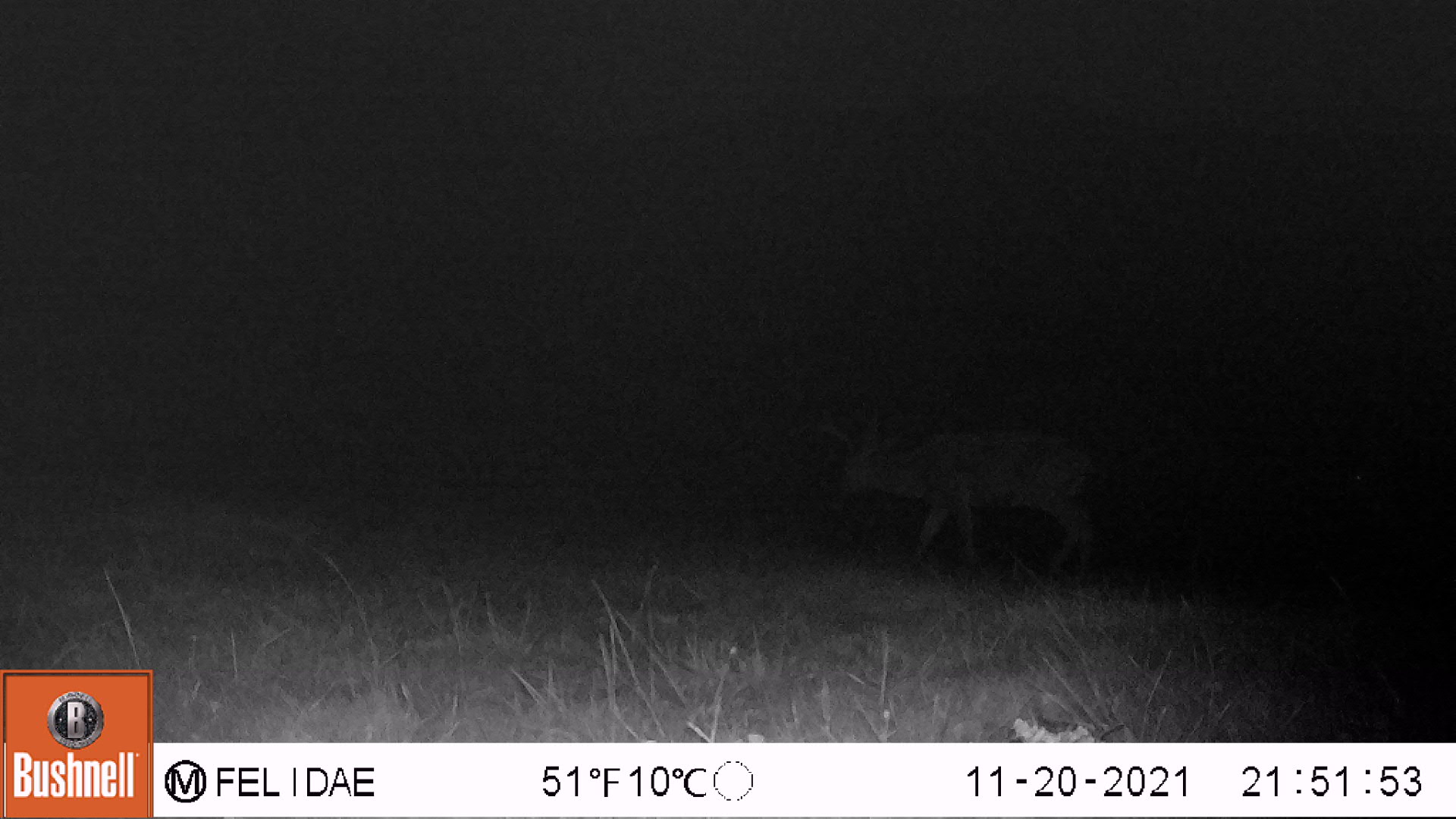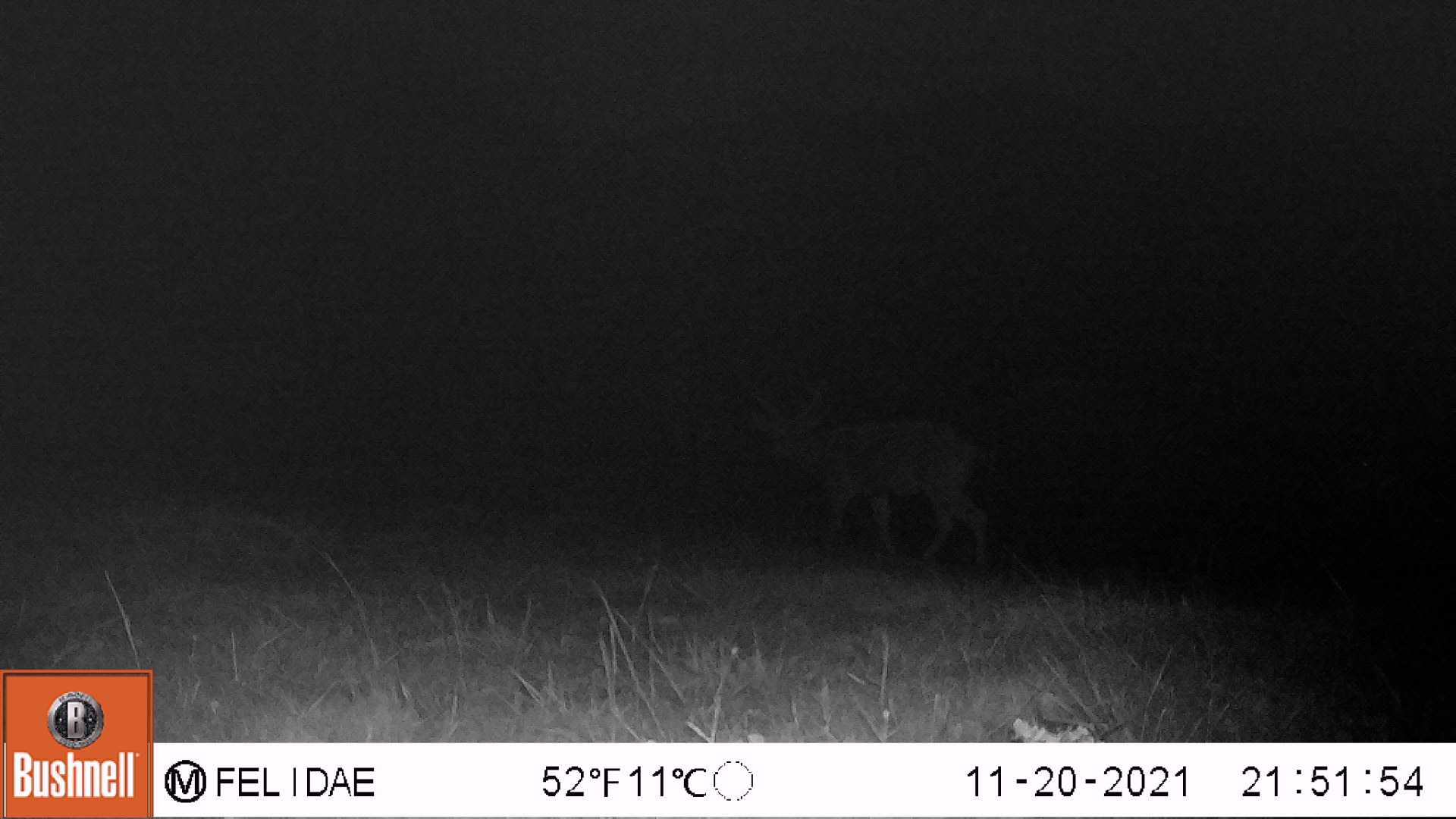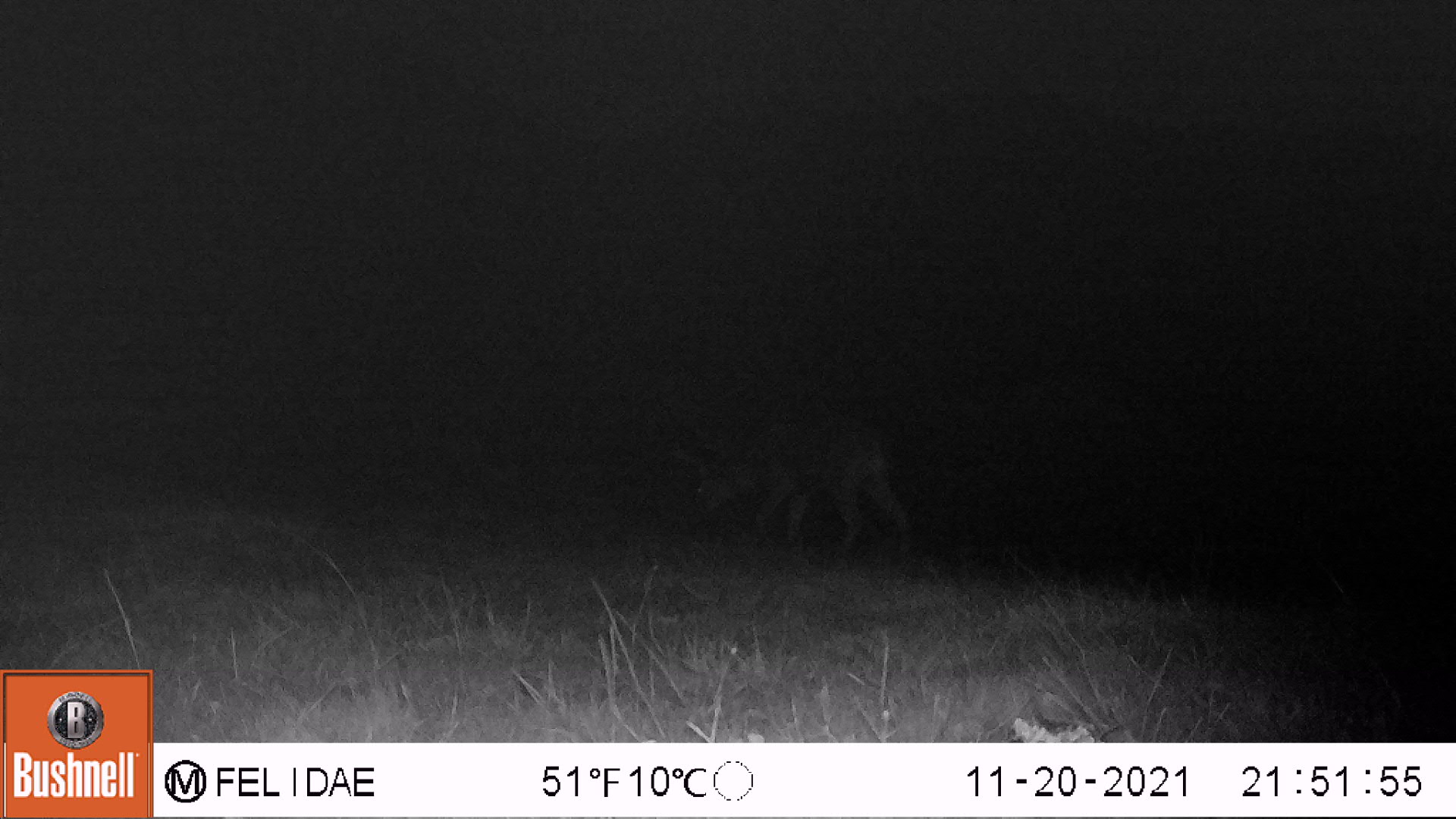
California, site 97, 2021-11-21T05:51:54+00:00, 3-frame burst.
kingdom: Animalia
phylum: Chordata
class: Mammalia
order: Artiodactyla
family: Cervidae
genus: Odocoileus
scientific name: Odocoileus hemionus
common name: mule deer